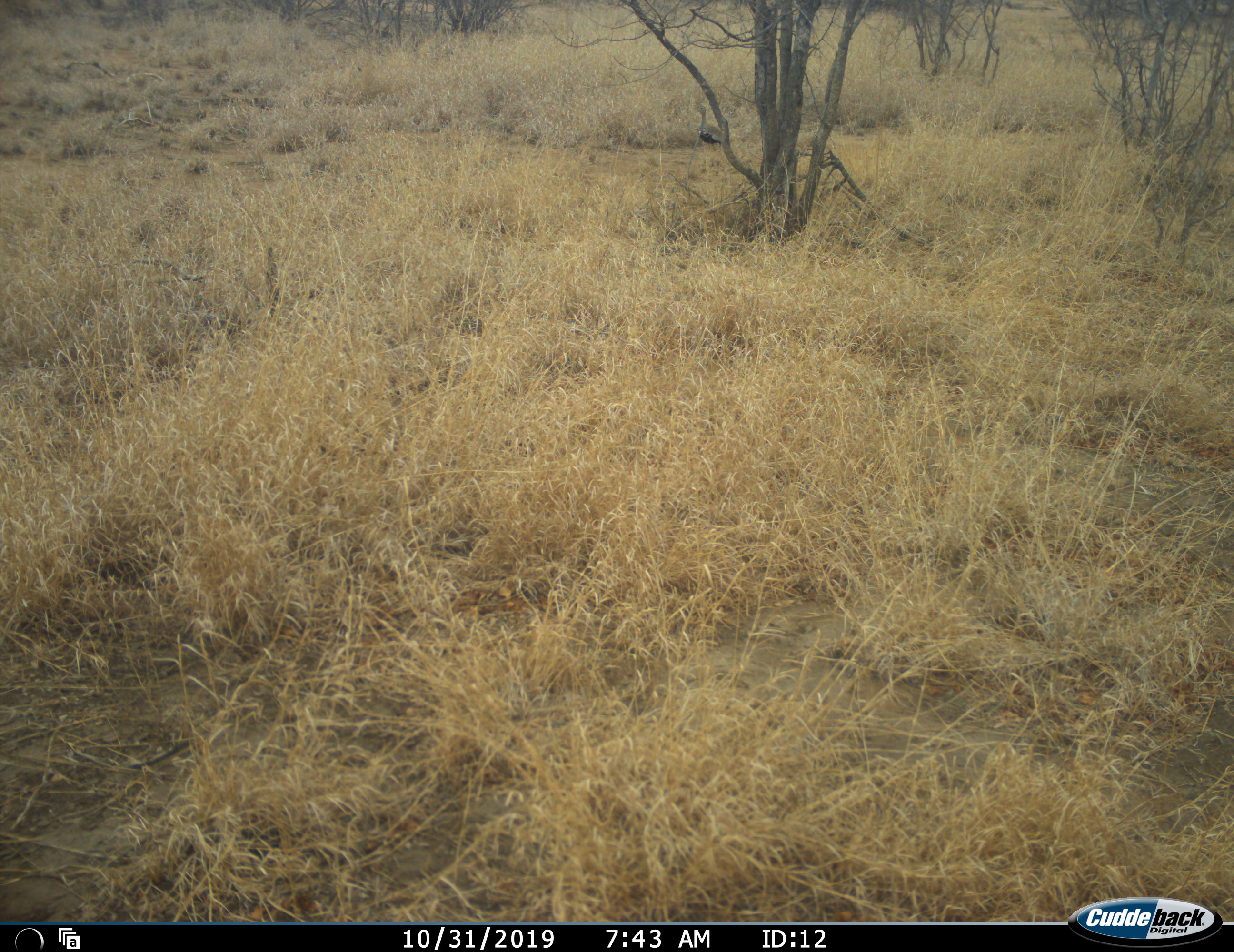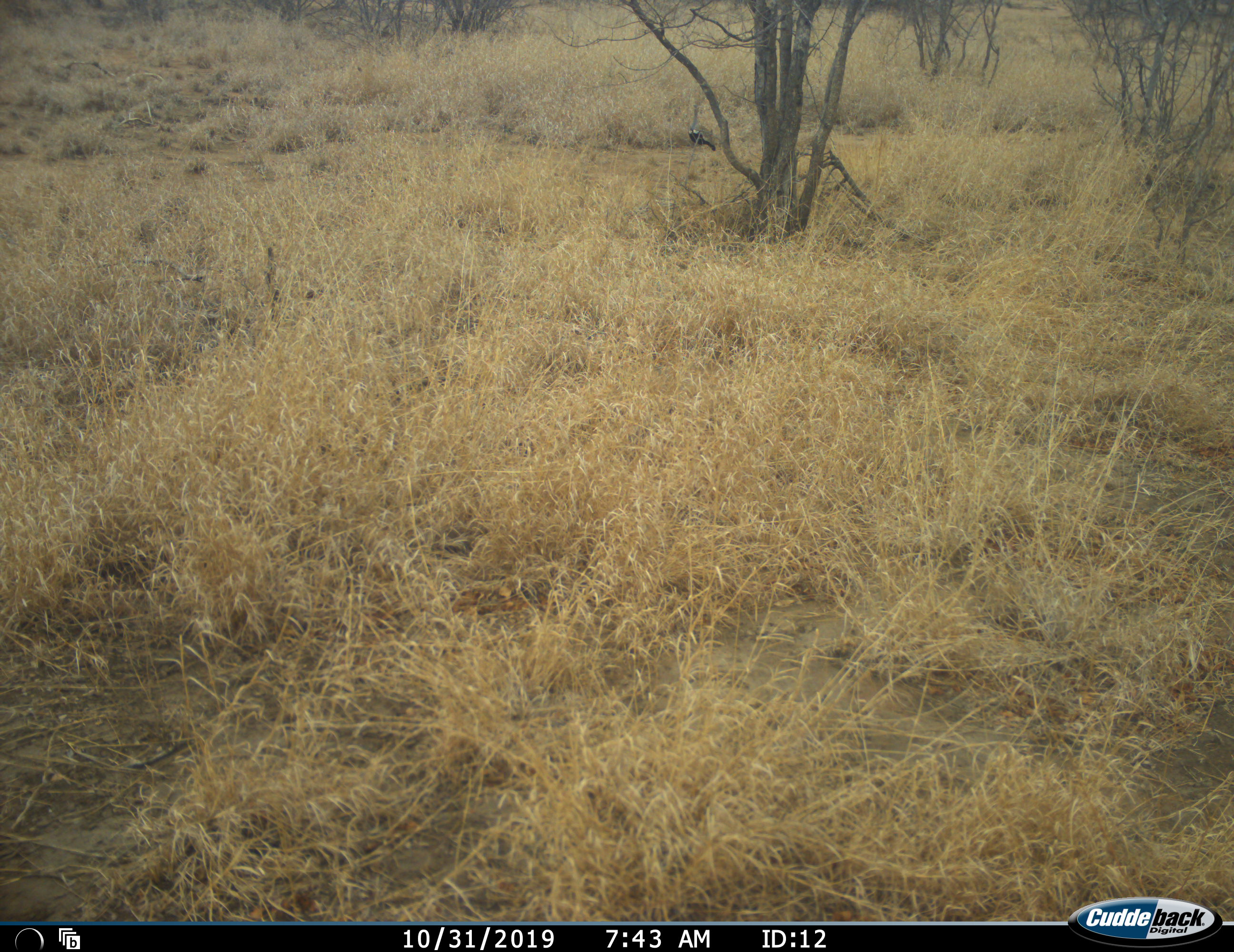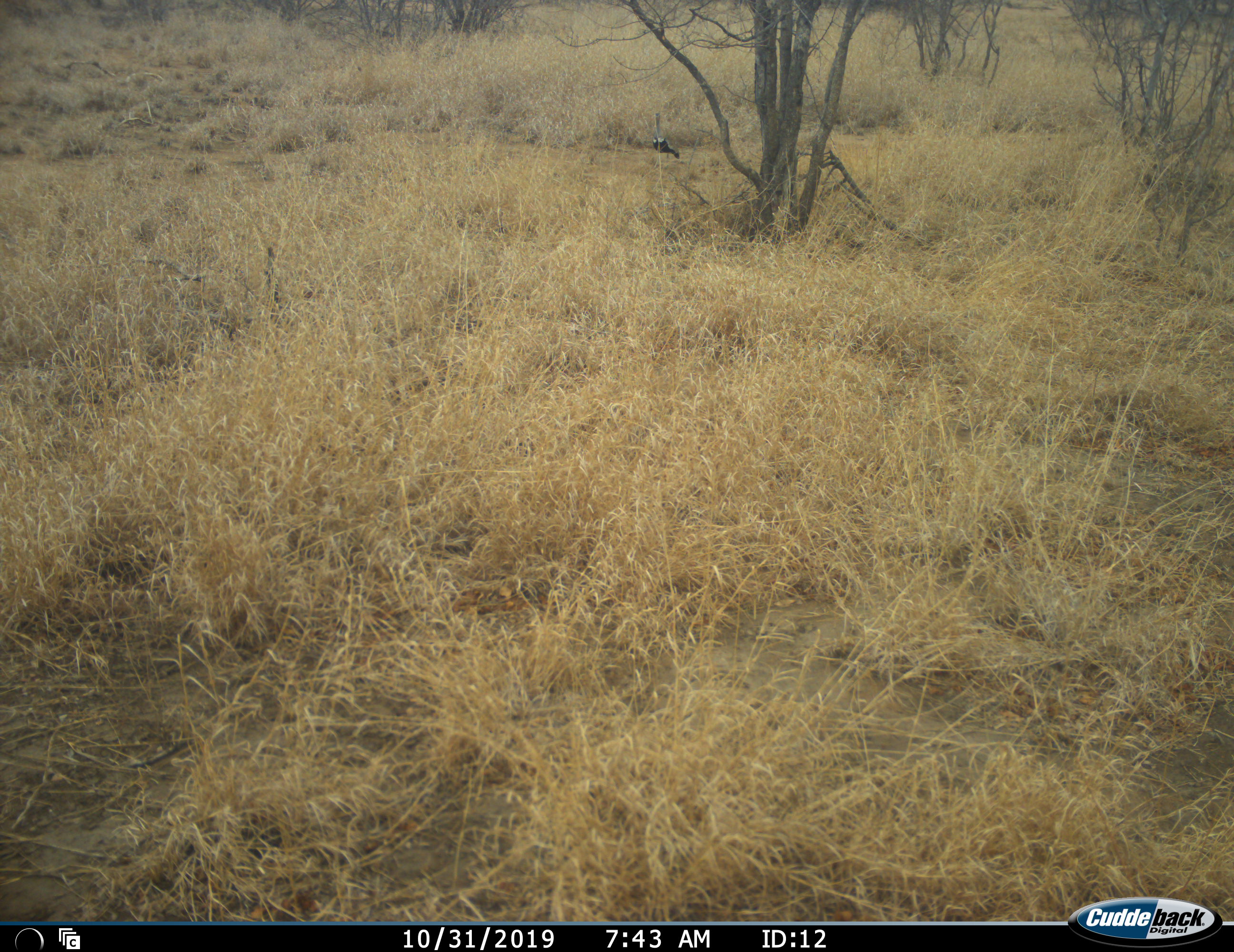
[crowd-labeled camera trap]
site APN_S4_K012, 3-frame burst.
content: unidentified animal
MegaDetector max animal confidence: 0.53